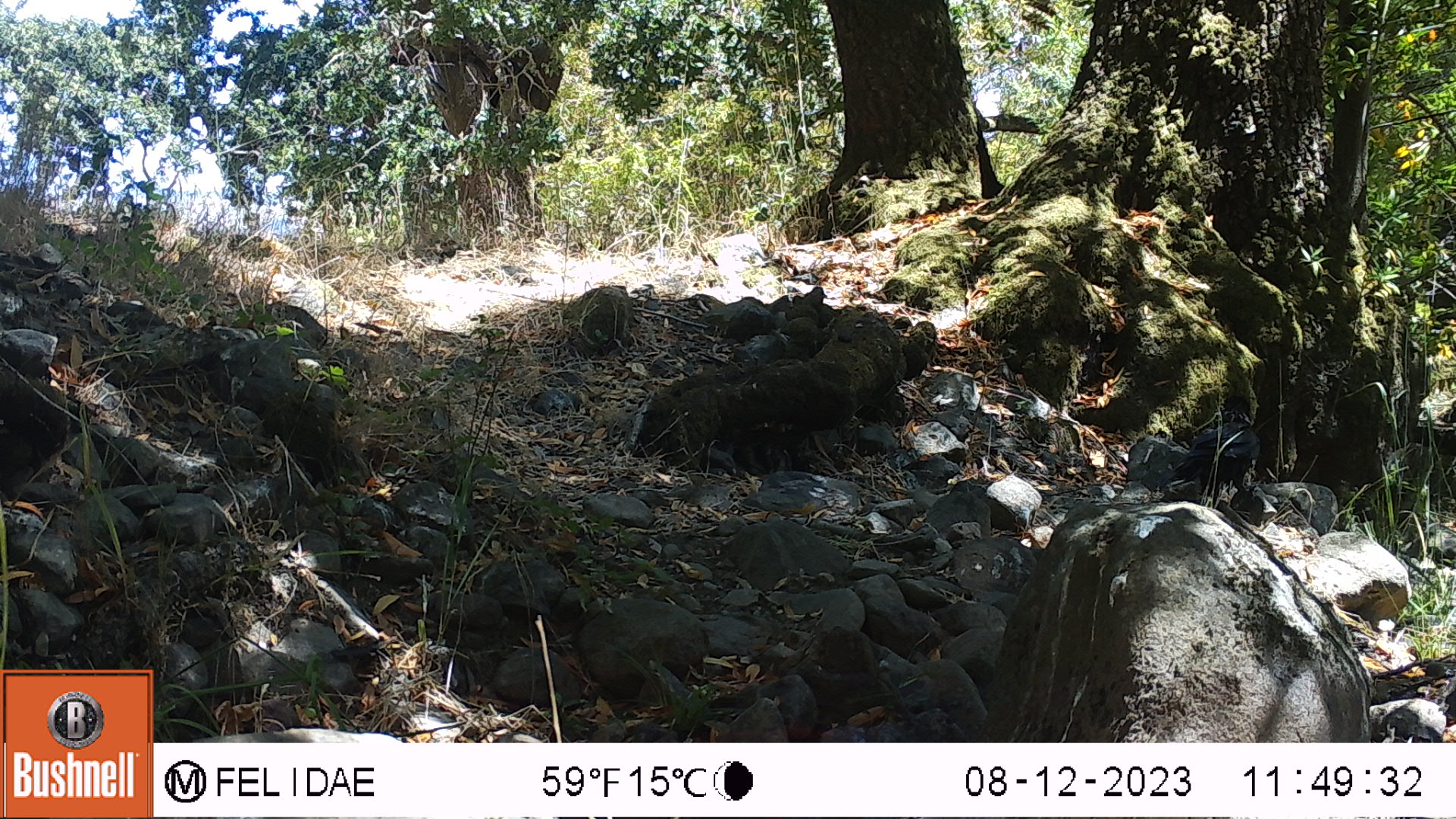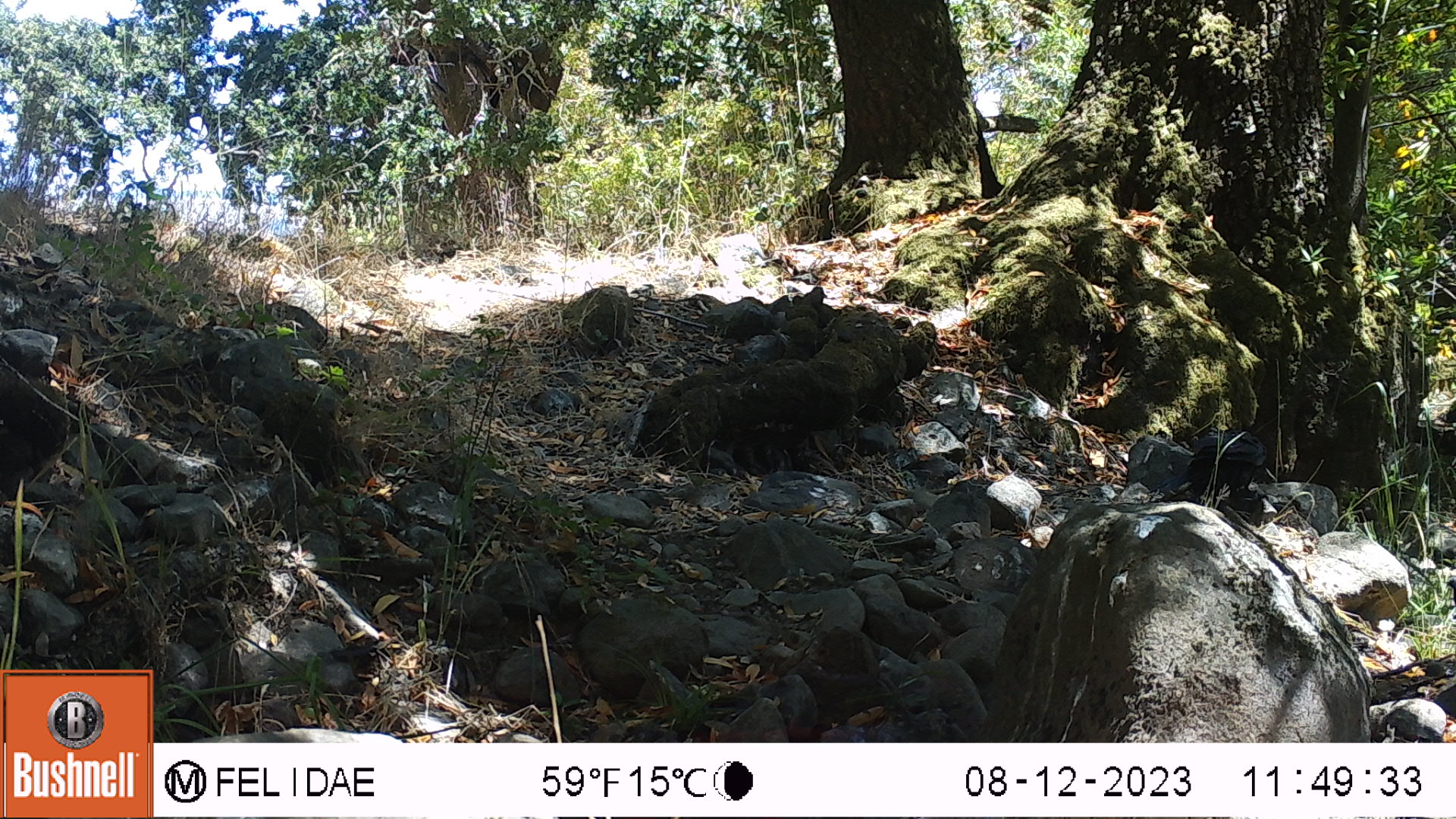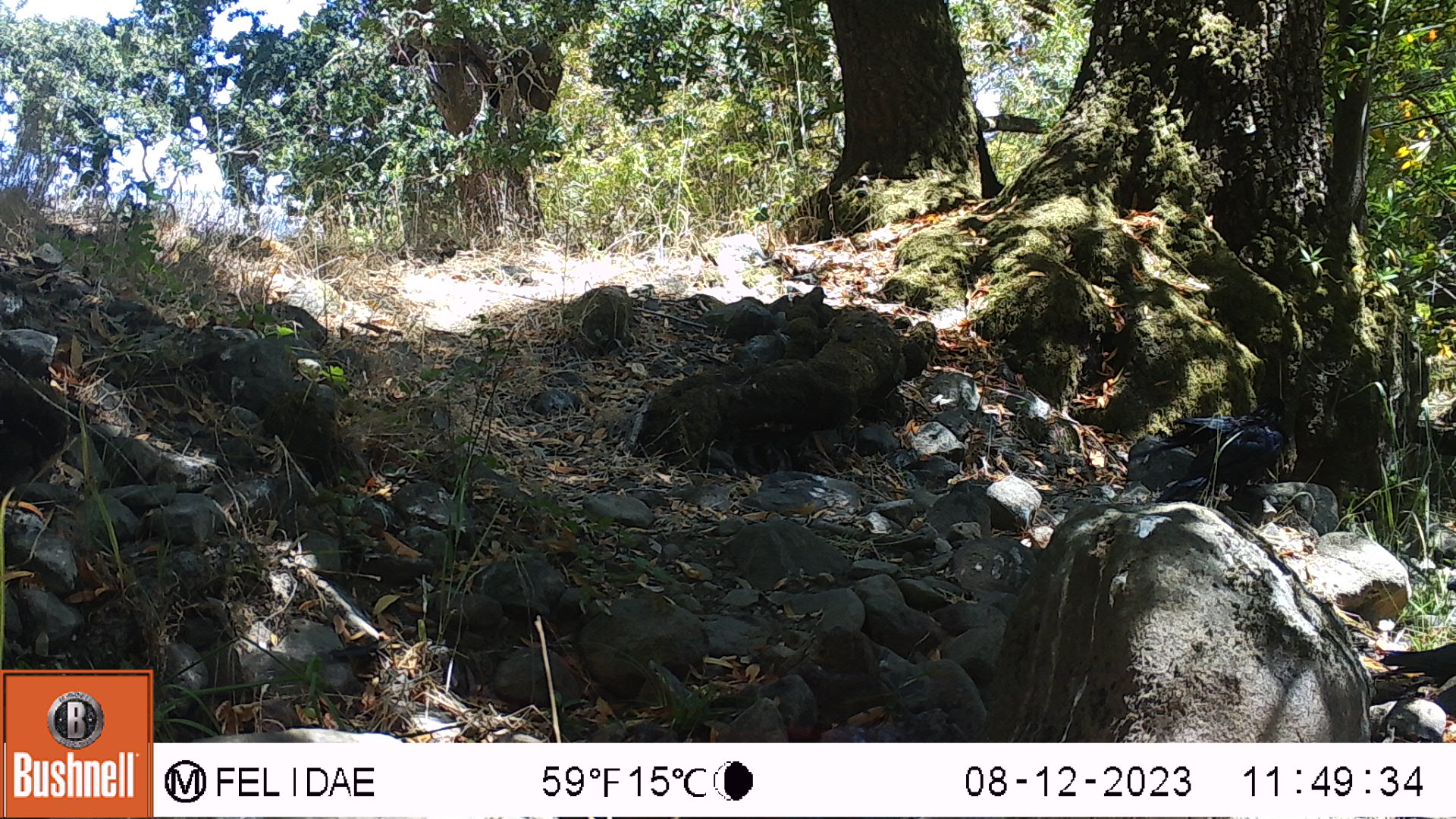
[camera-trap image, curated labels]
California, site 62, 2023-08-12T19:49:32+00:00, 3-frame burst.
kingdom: Animalia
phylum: Chordata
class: Aves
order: Passeriformes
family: Corvidae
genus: Corvus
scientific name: Corvus brachyrhynchos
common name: american crow